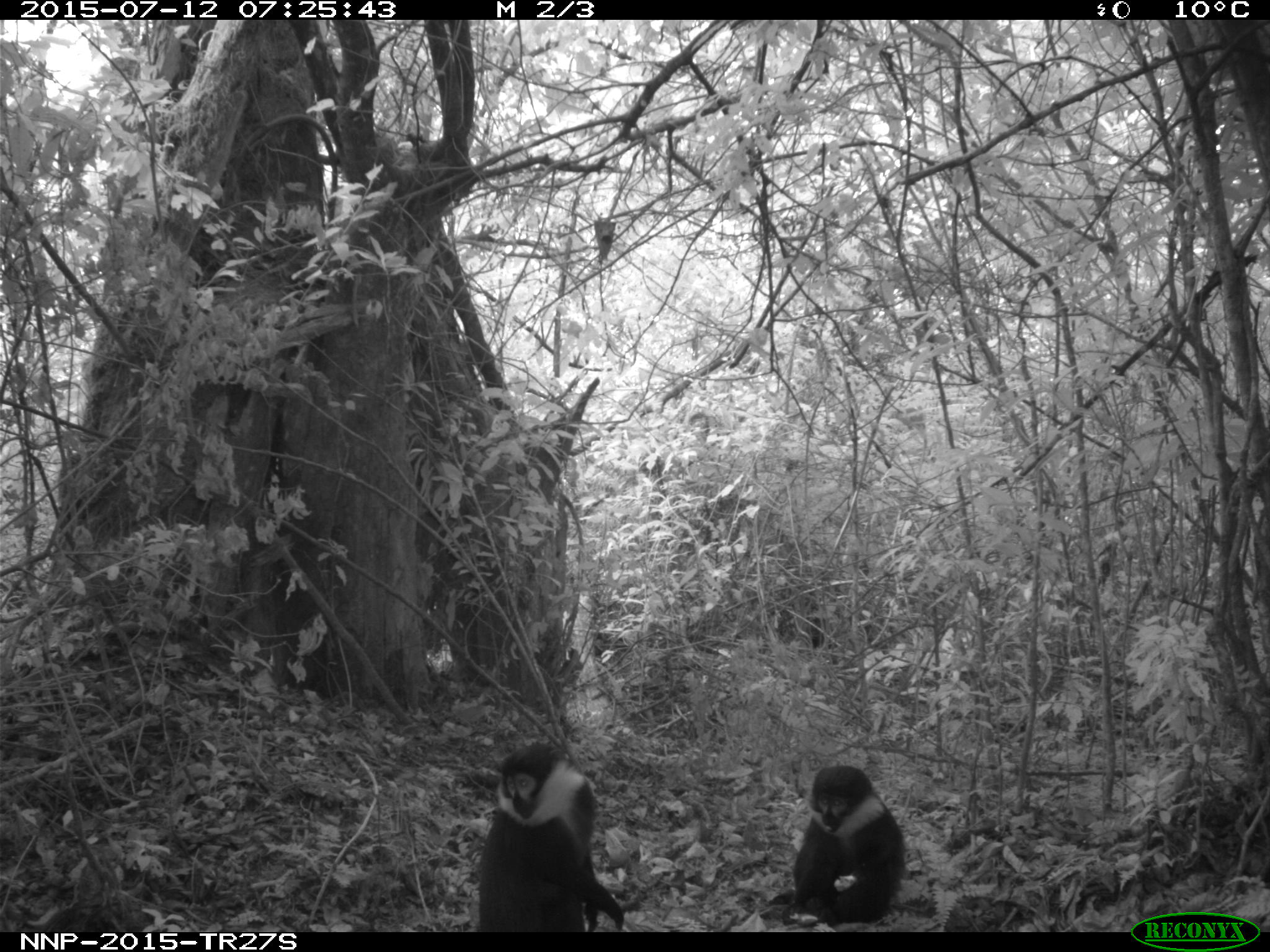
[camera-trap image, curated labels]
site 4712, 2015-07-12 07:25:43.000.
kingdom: Animalia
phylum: Chordata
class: Mammalia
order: Primates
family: Cercopithecidae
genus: Allochrocebus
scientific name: Allochrocebus lhoesti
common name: l'hoest's monkey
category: cercopithecus lhoesti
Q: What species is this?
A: Cercopithecus lhoesti (l'hoest's monkey) (Allochrocebus lhoesti).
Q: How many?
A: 2.